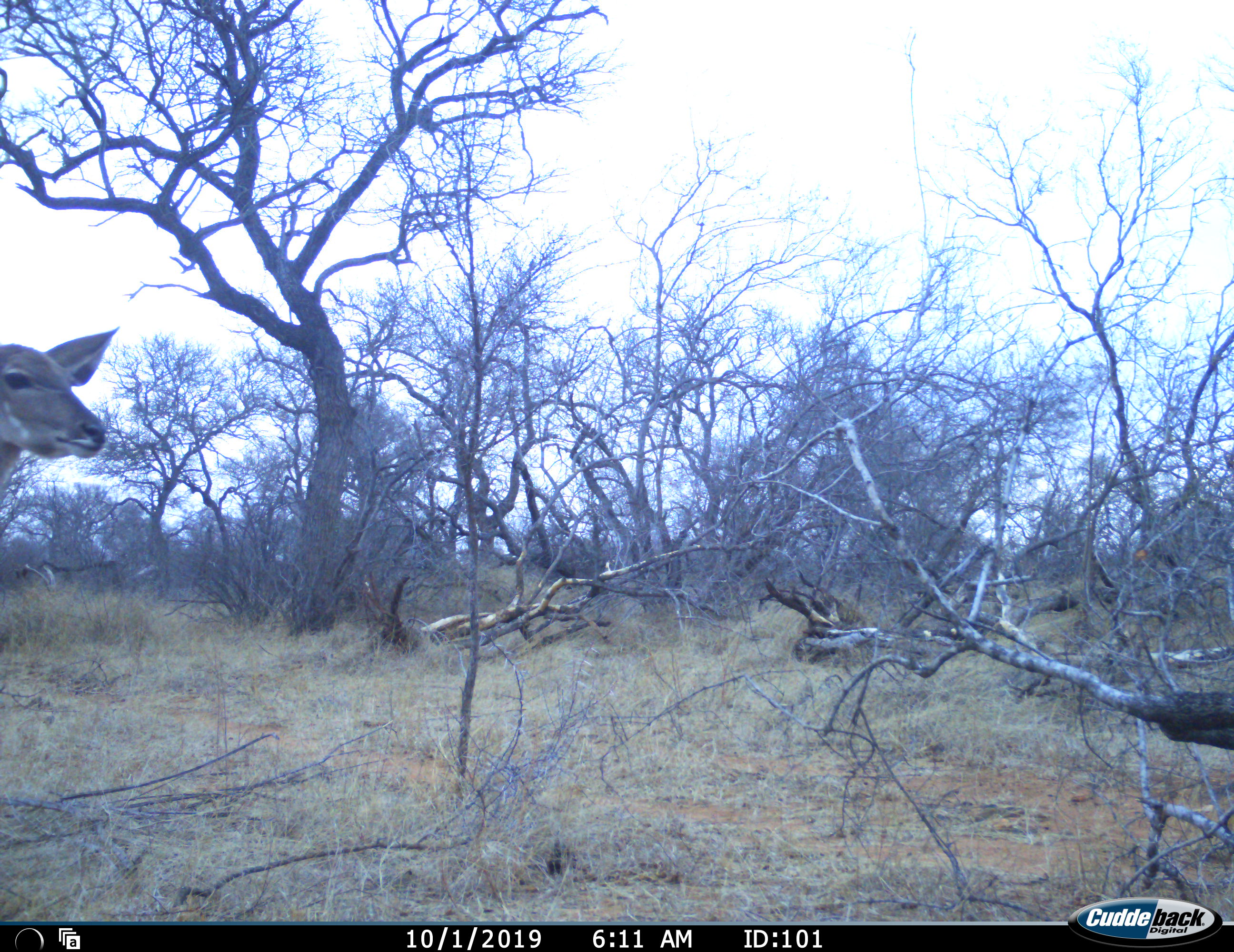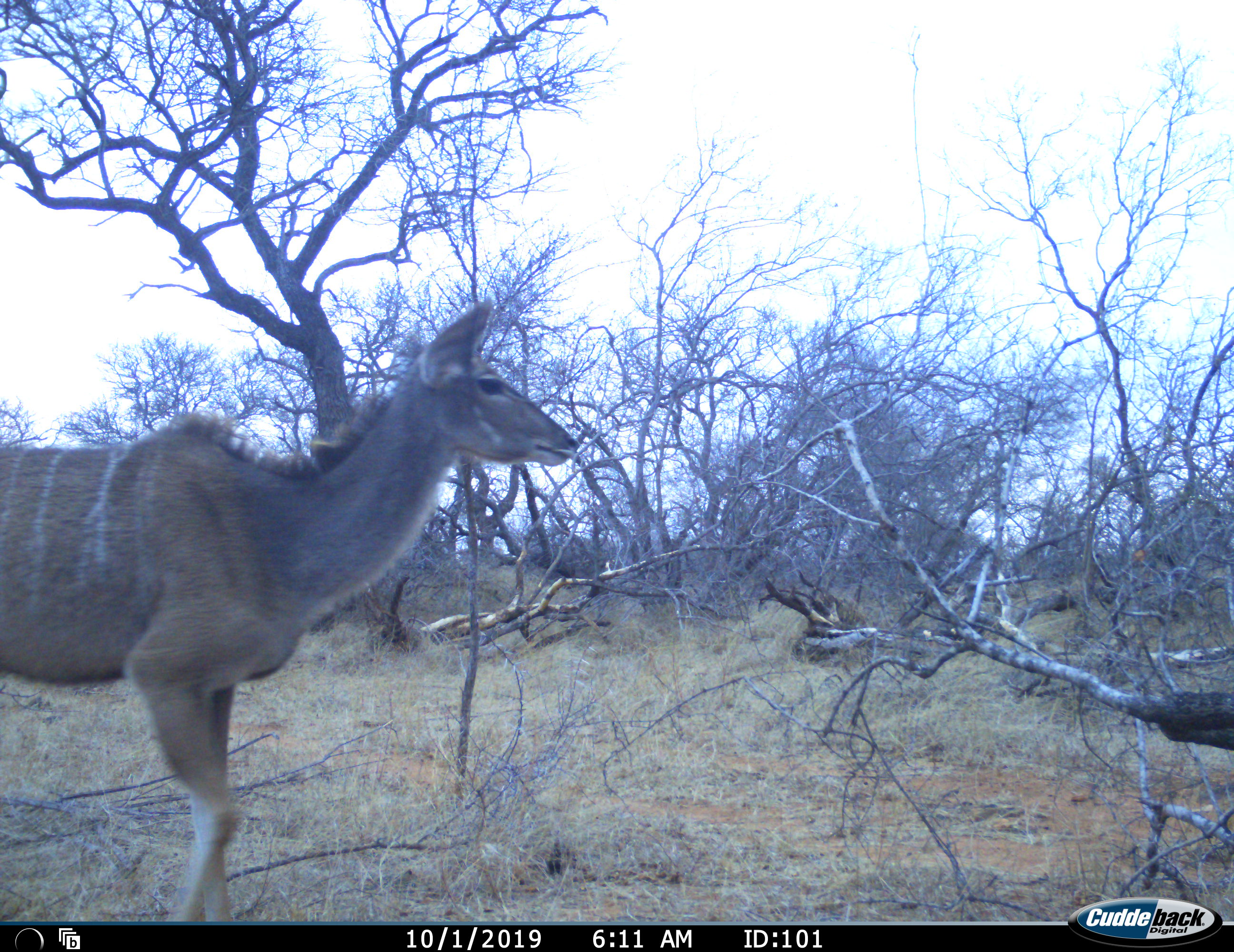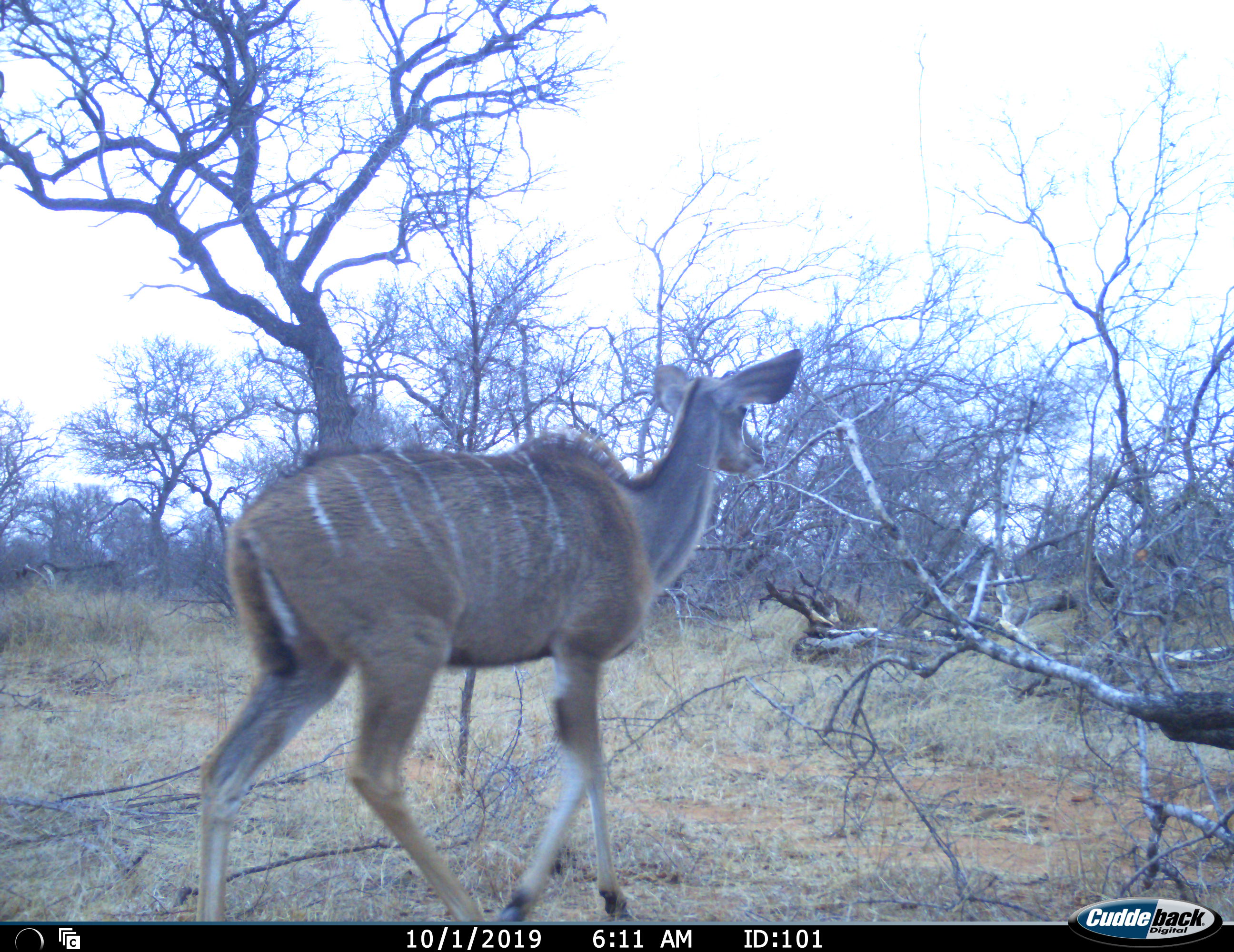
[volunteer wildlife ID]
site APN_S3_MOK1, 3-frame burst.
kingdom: Animalia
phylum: Chordata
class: Mammalia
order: Artiodactyla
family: Bovidae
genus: Tragelaphus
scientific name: Tragelaphus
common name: kudu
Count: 1.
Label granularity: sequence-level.